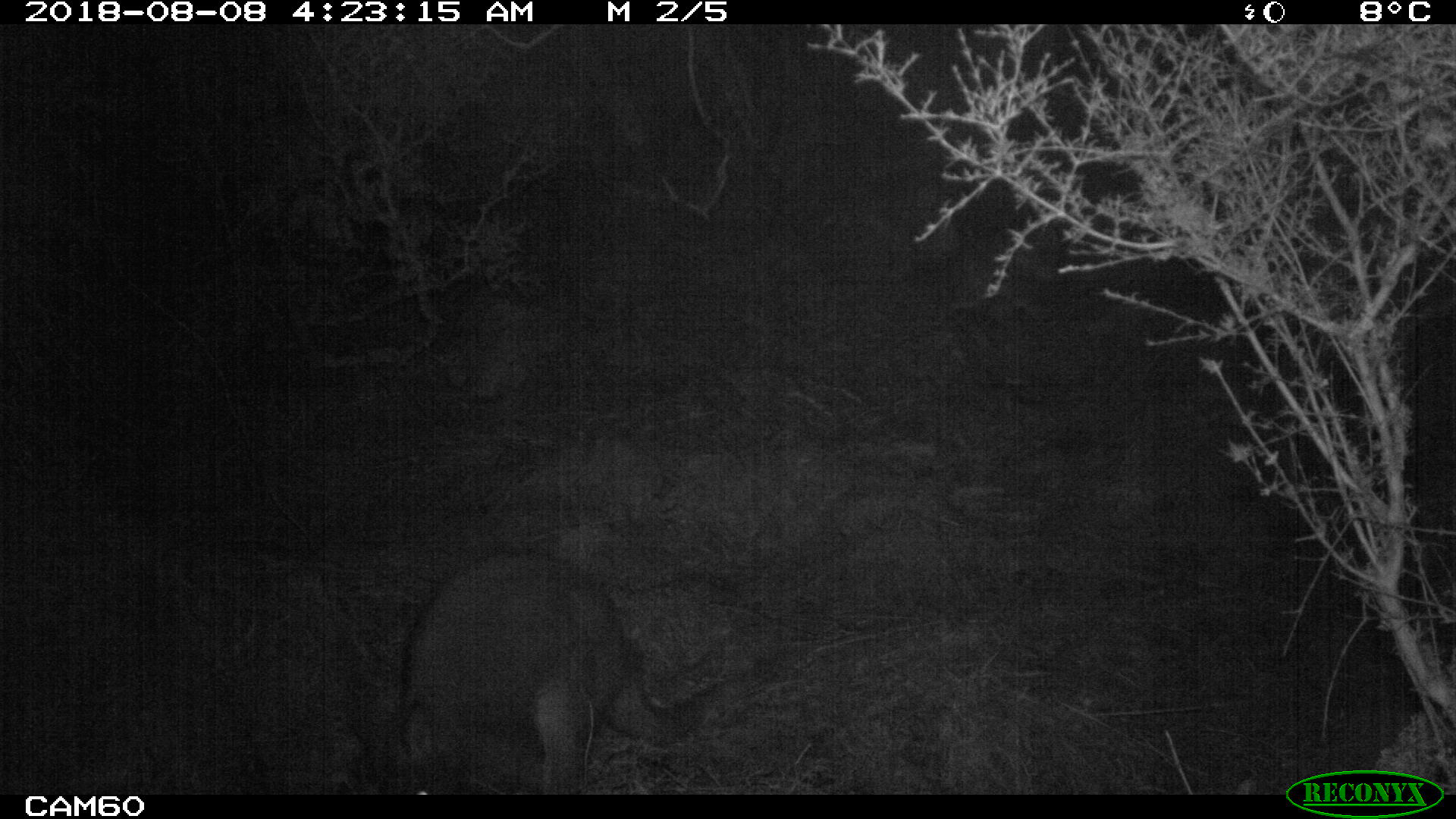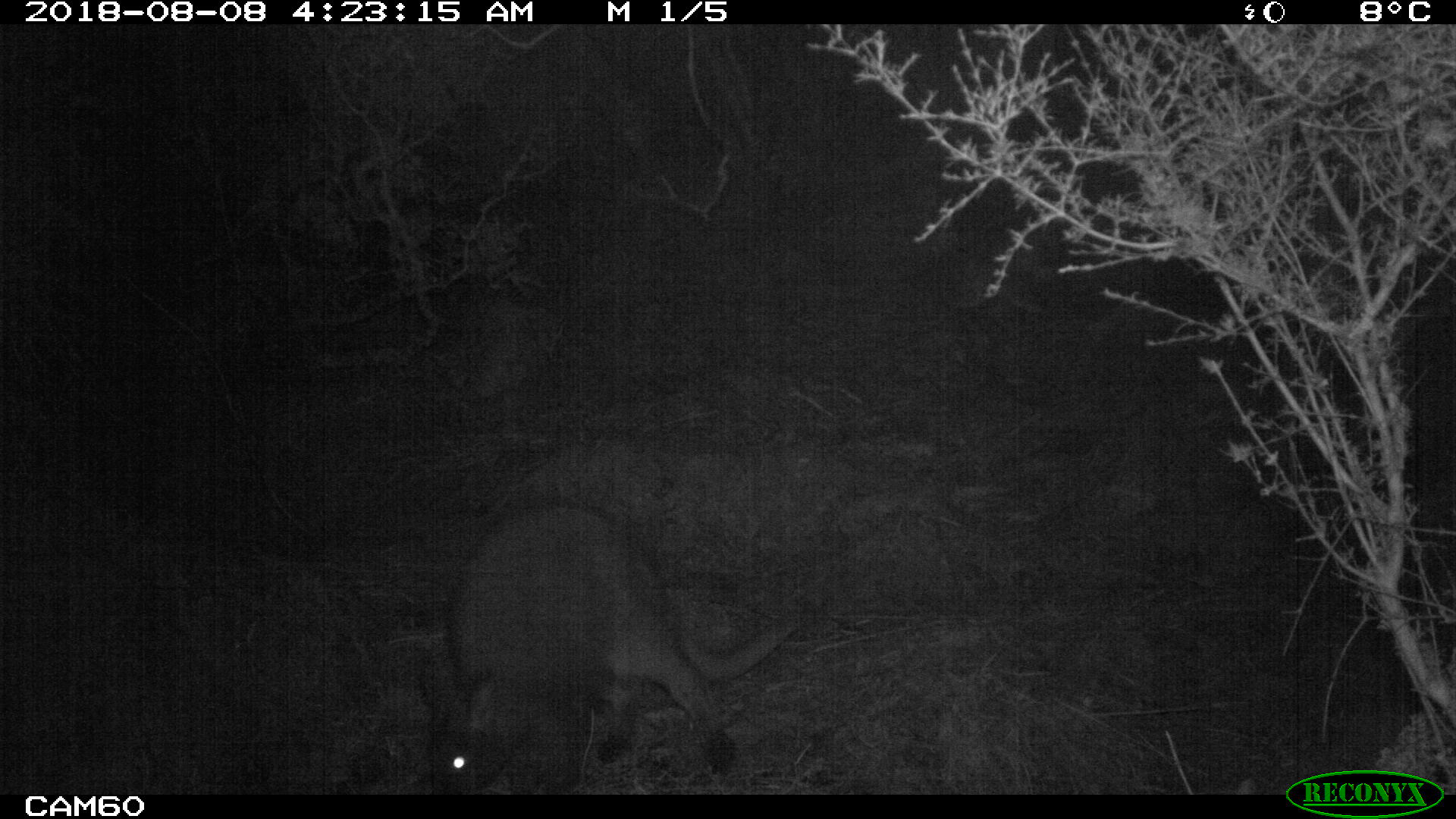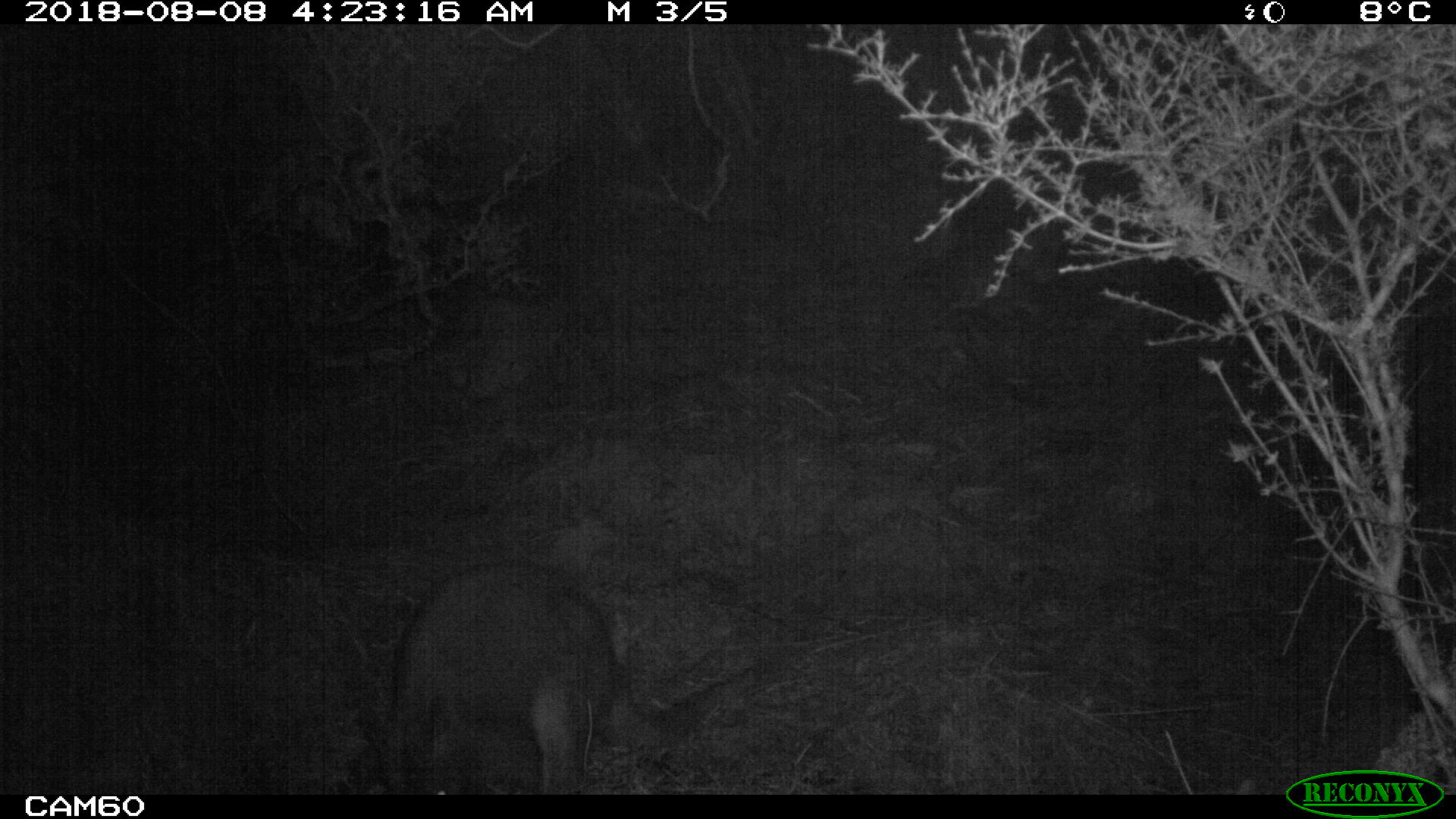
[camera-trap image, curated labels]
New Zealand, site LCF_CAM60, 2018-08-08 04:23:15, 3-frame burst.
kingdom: Animalia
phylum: Chordata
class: Mammalia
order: Diprotodontia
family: Macropodidae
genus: Notamacropus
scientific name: Notamacropus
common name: wallaby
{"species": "wallaby (Notamacropus)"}